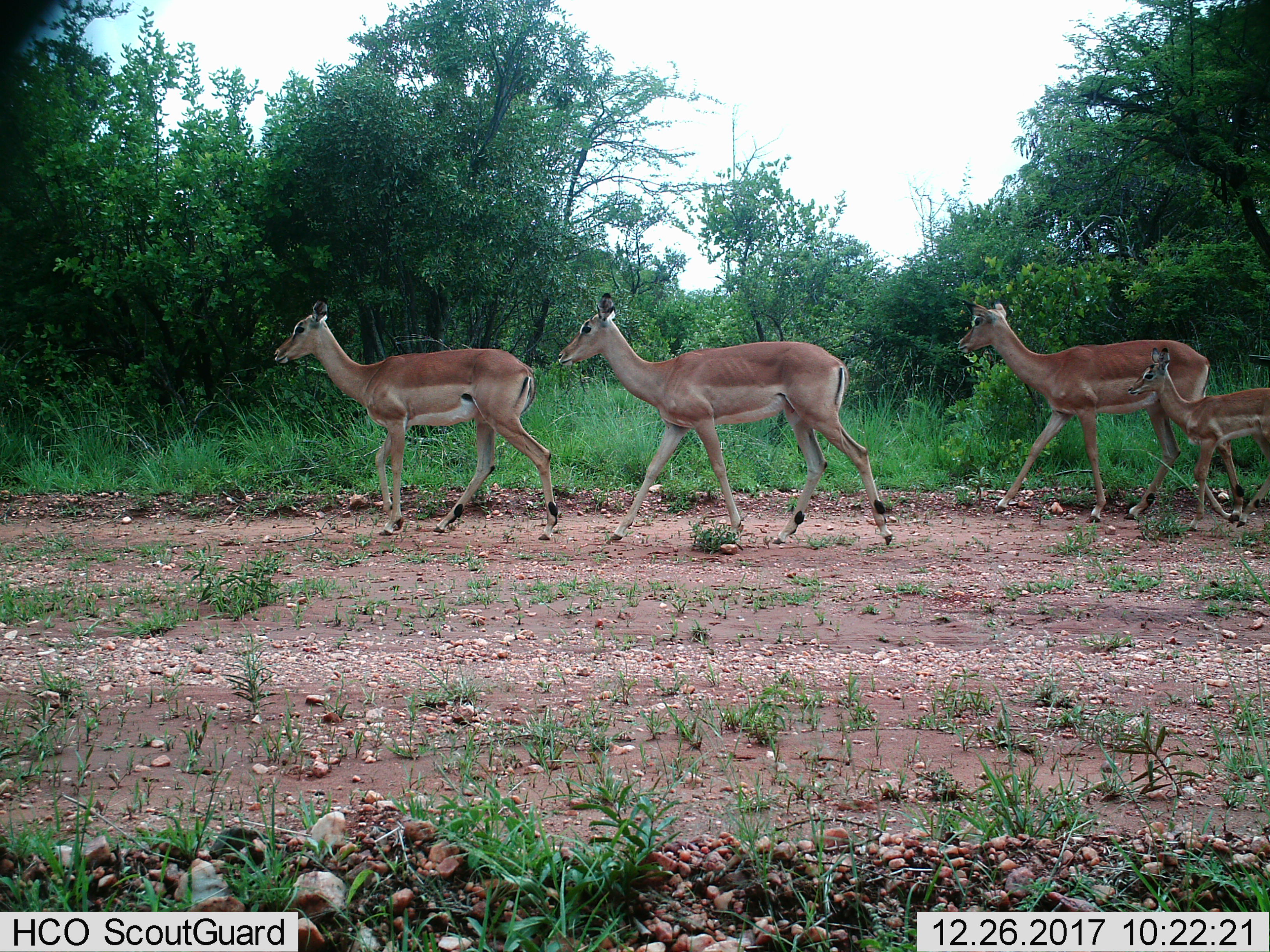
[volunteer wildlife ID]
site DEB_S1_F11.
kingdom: Animalia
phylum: Chordata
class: Mammalia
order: Artiodactyla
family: Bovidae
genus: Aepyceros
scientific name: Aepyceros melampus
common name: impala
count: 4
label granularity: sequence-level